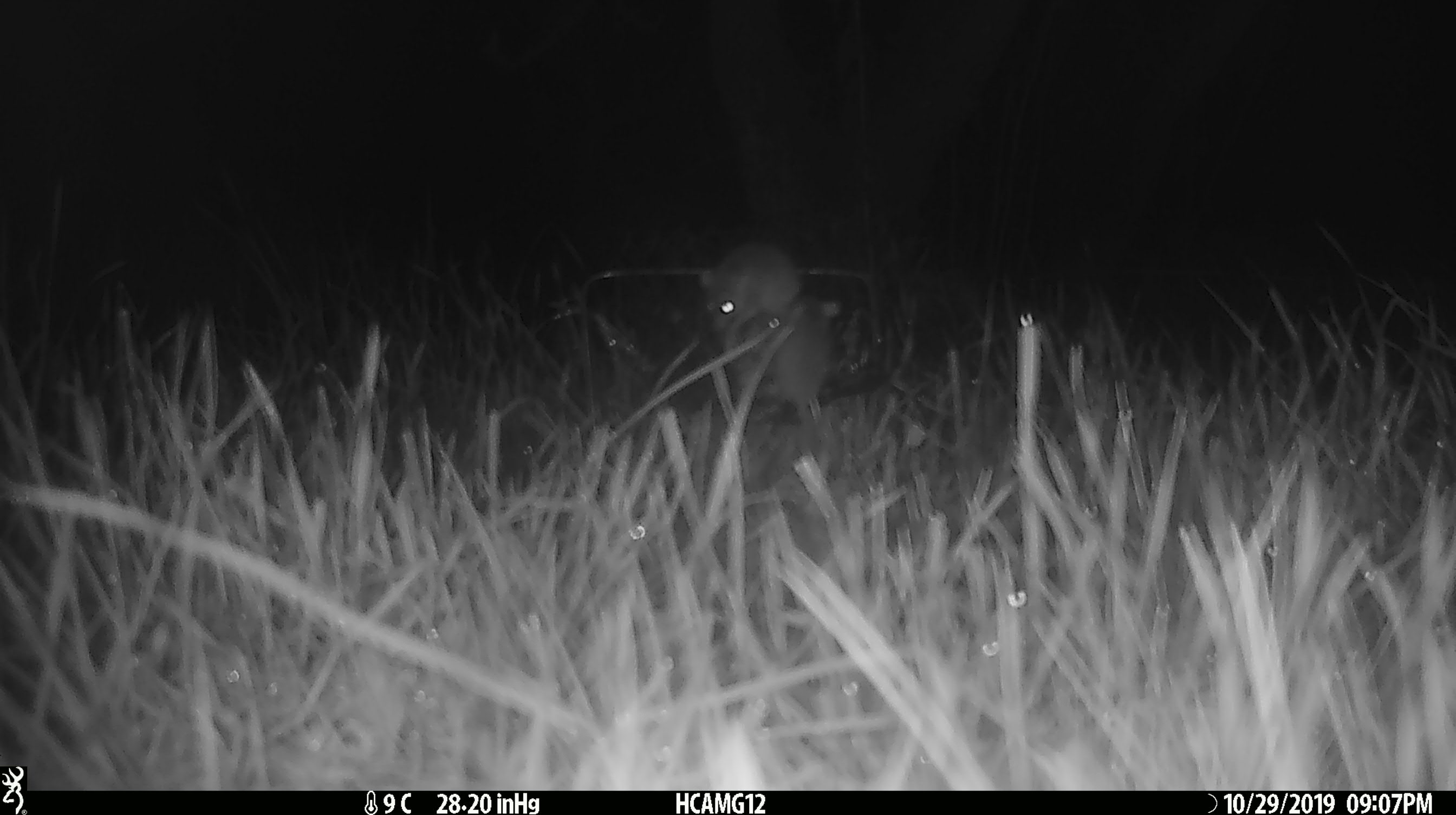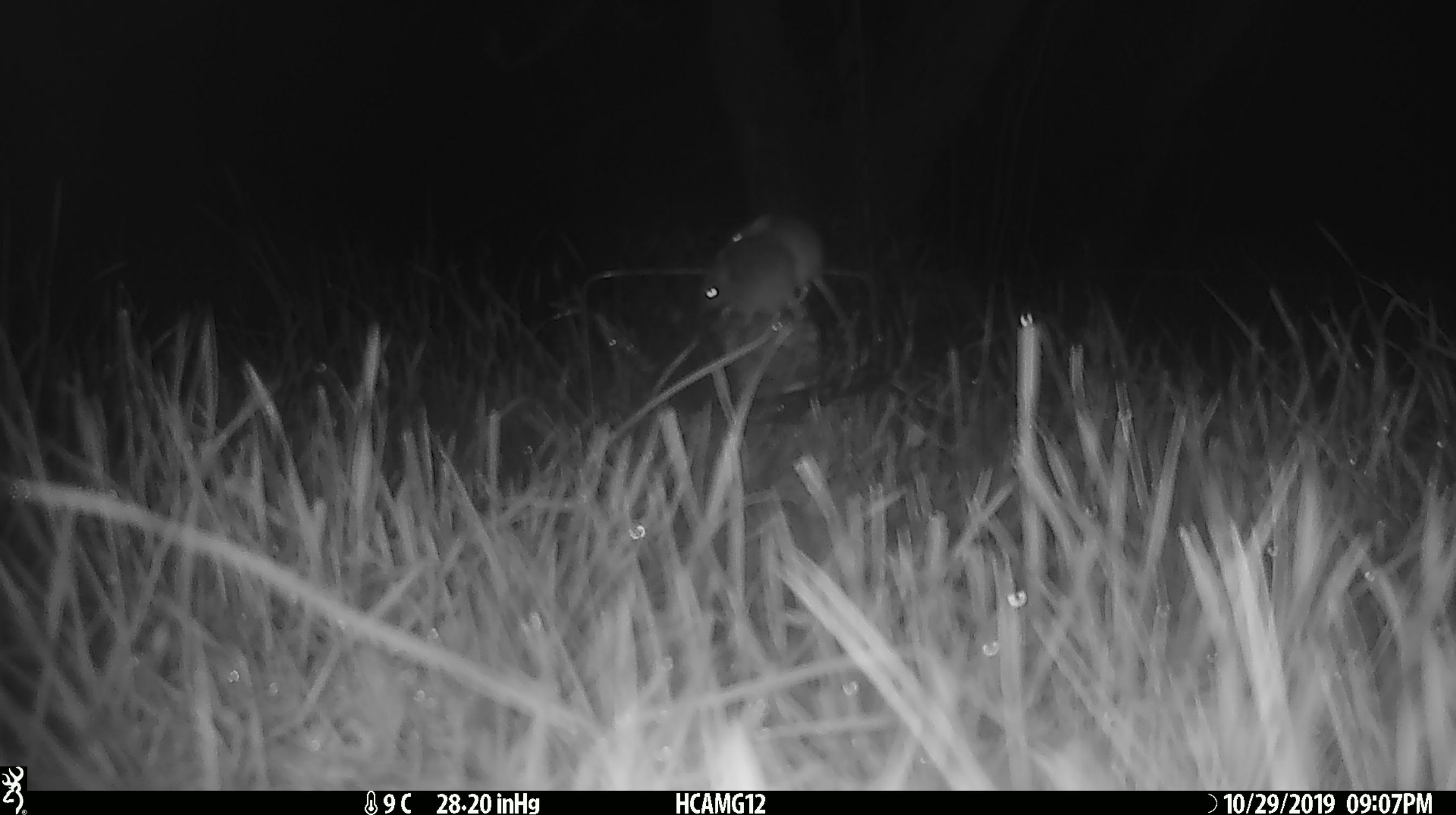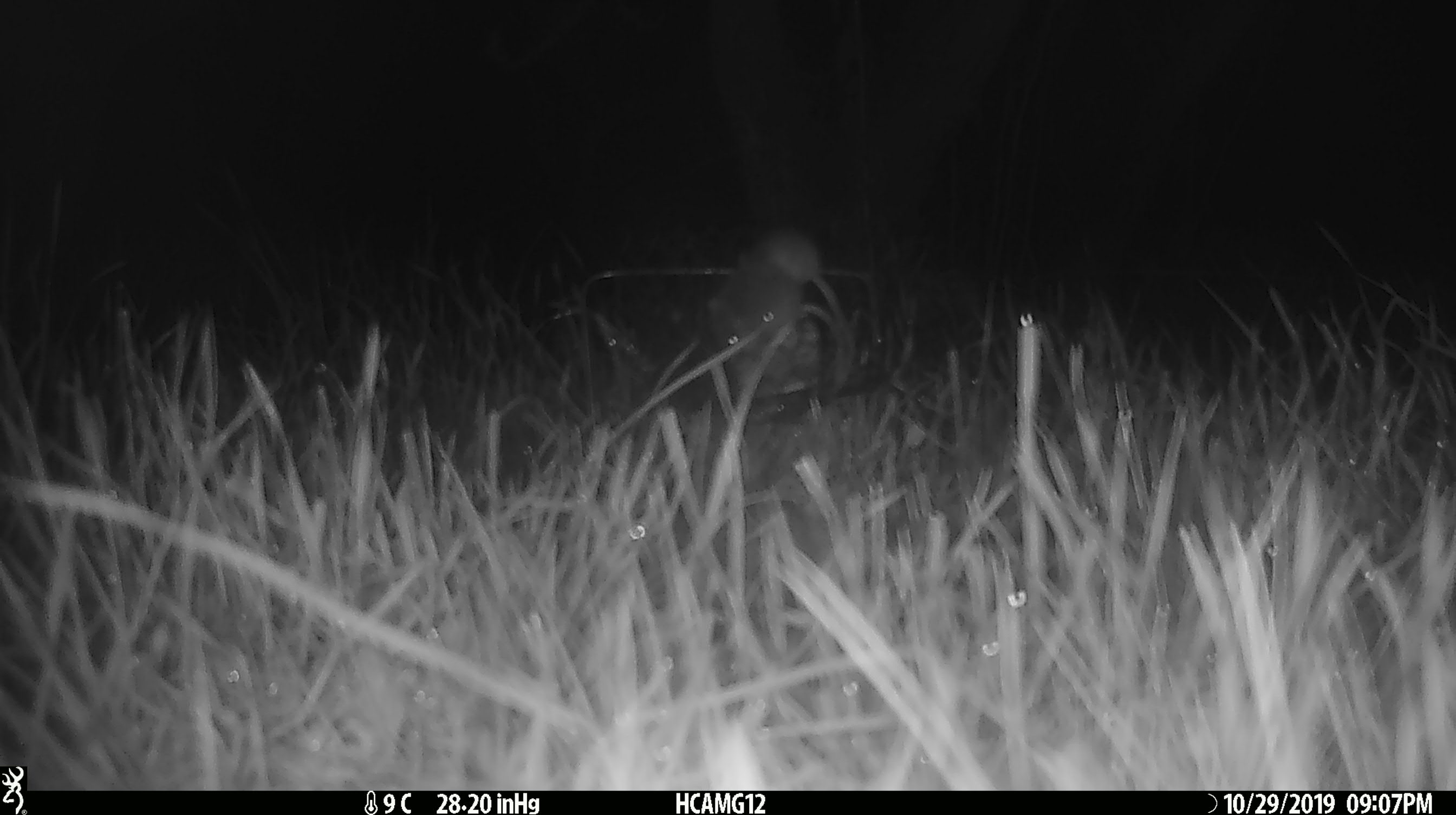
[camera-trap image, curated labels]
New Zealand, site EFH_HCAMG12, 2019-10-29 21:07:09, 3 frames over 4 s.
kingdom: Animalia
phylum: Chordata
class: Mammalia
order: Rodentia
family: Muridae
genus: Mus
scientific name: Mus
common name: mouse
Mouse (Mus).